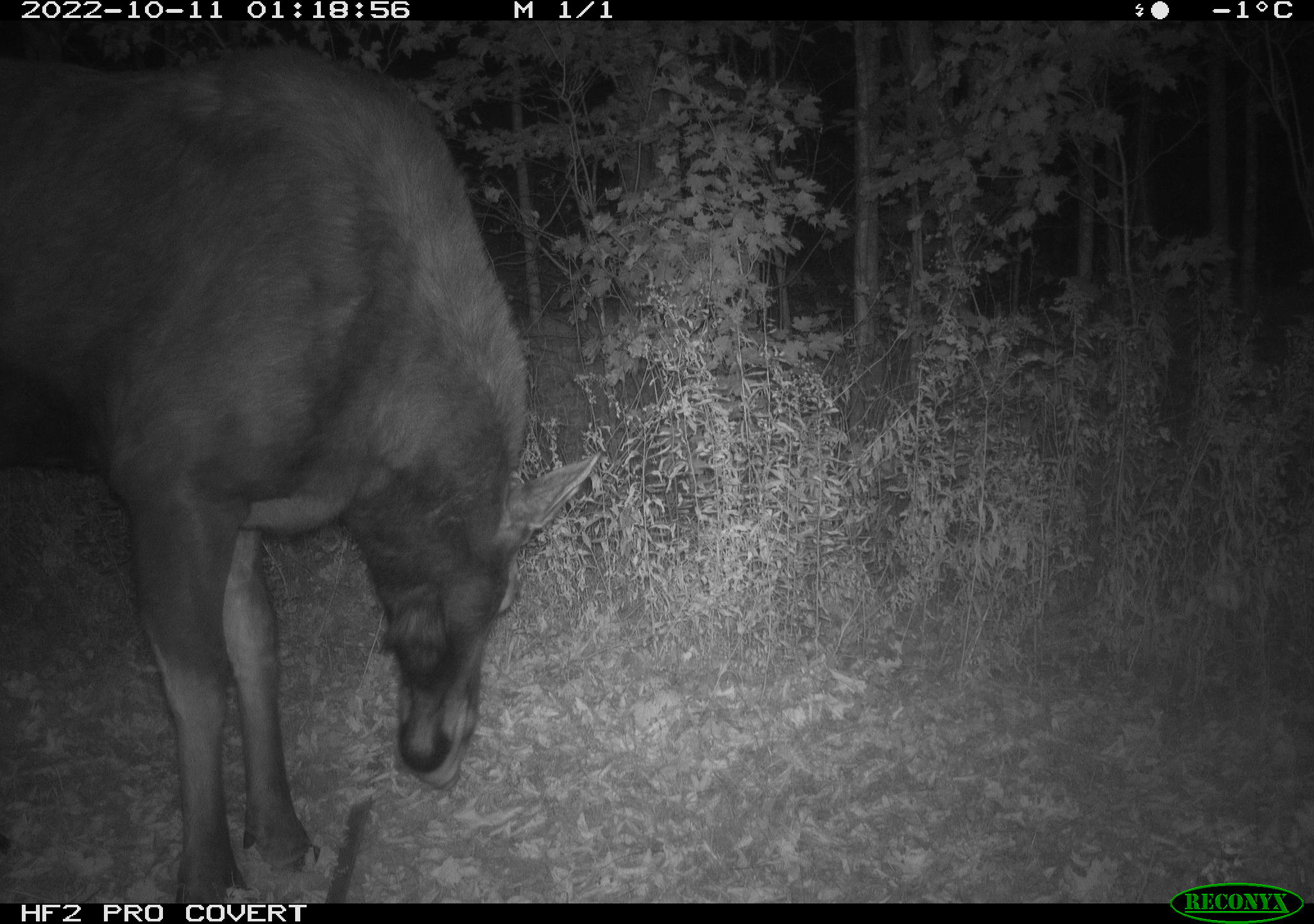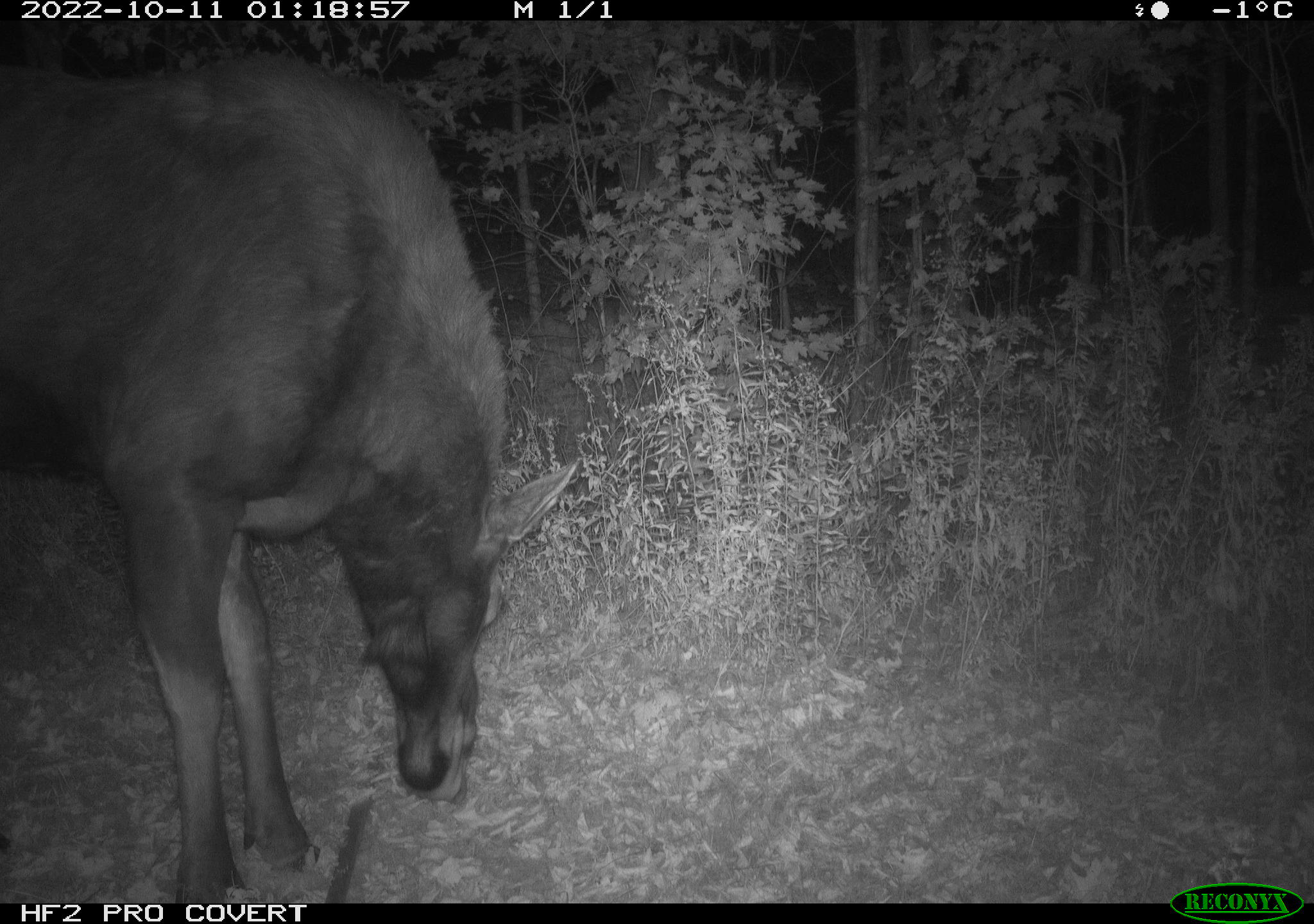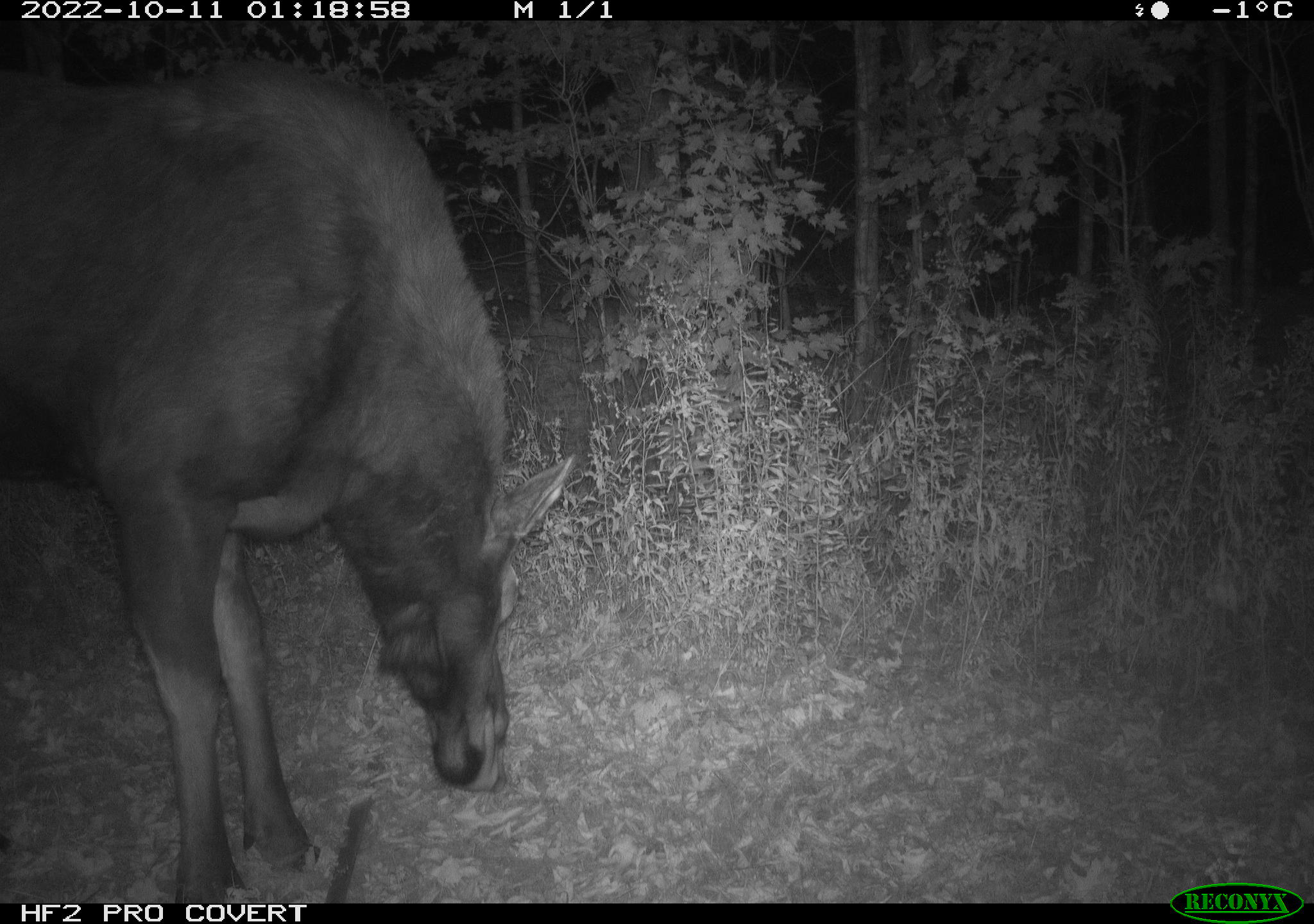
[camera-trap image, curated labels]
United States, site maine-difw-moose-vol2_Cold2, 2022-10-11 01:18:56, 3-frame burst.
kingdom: Animalia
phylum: Chordata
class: Mammalia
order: Artiodactyla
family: Cervidae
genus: Alces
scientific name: Alces alces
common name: moose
Moose (Alces alces).